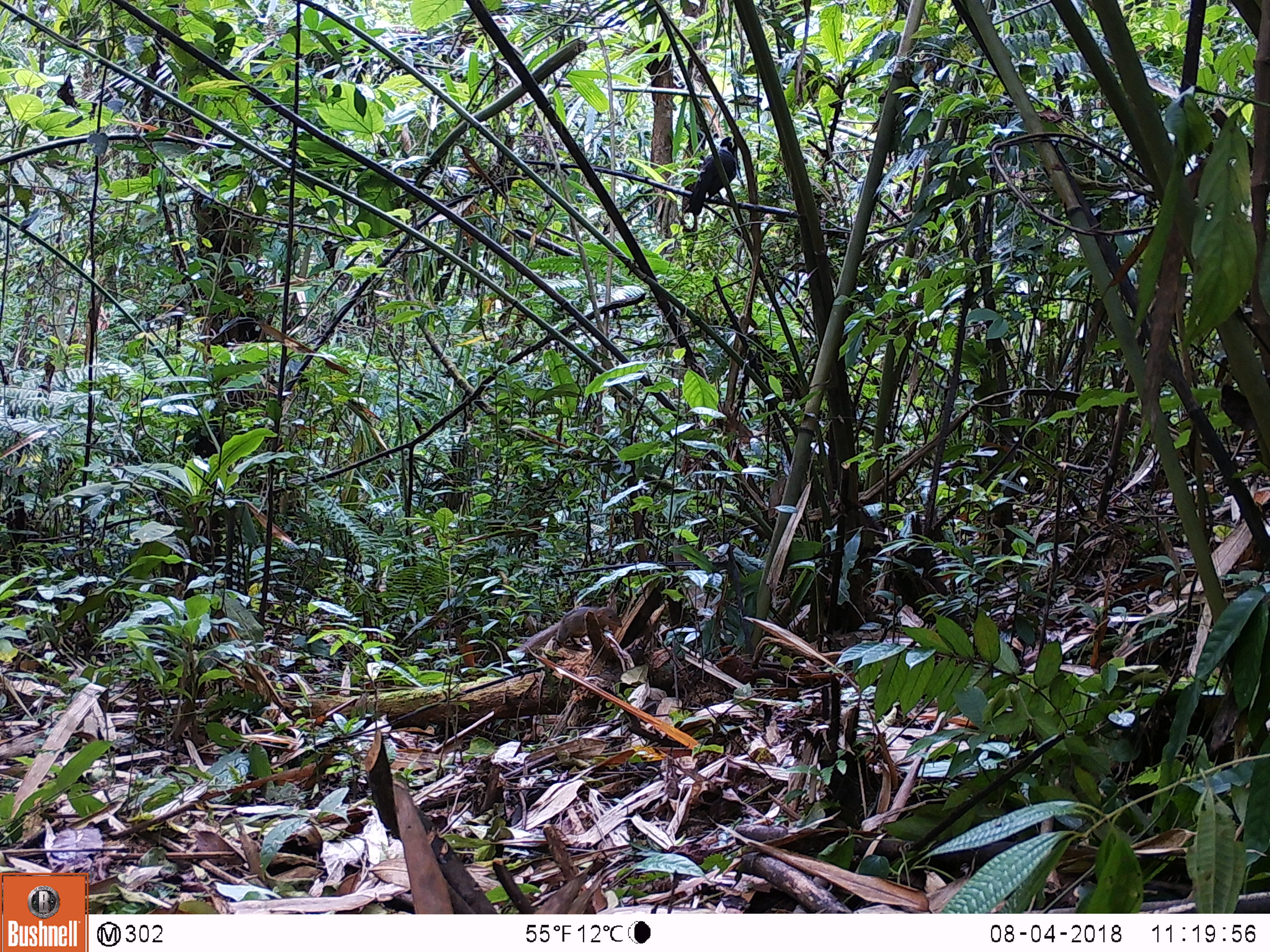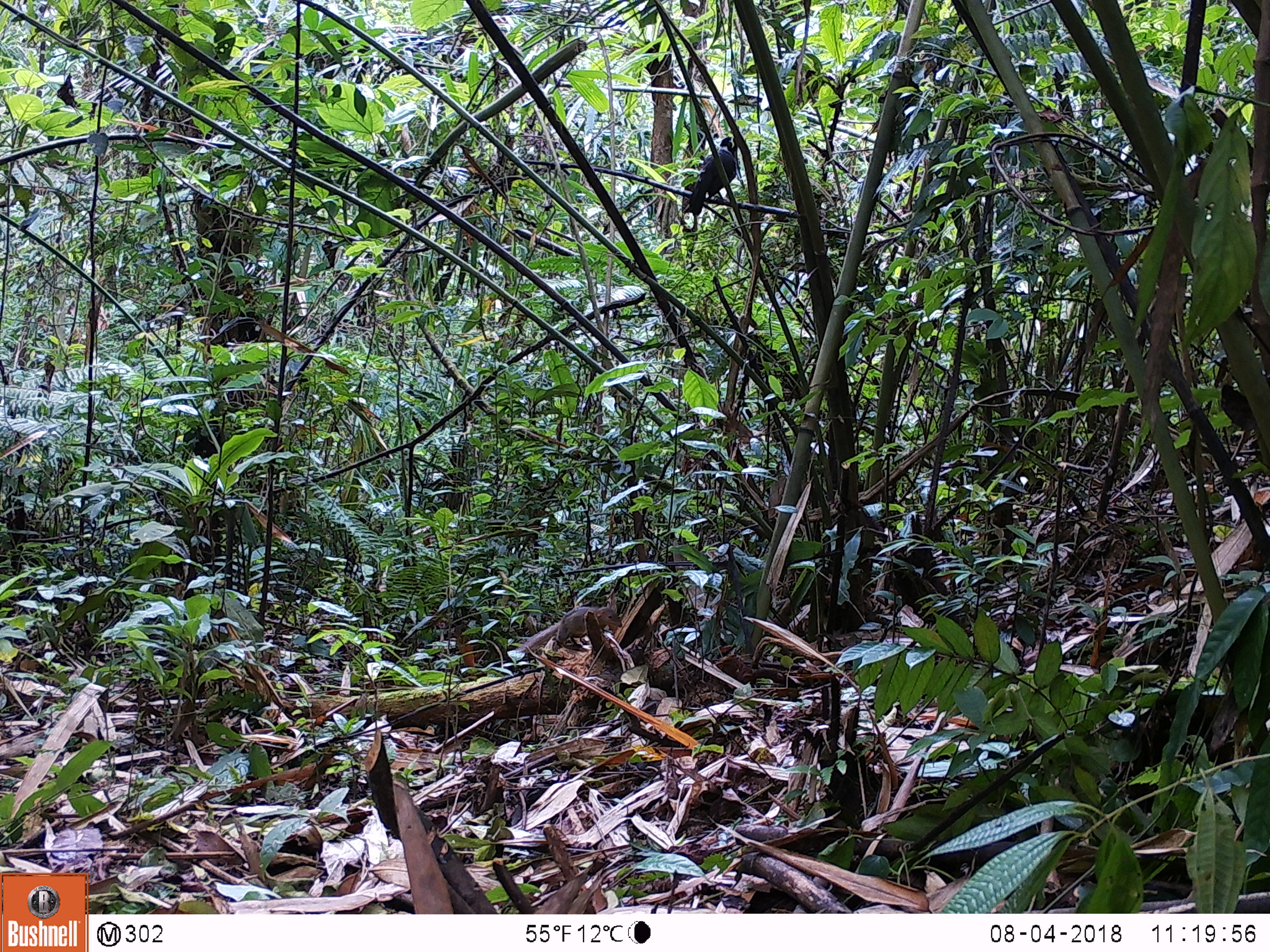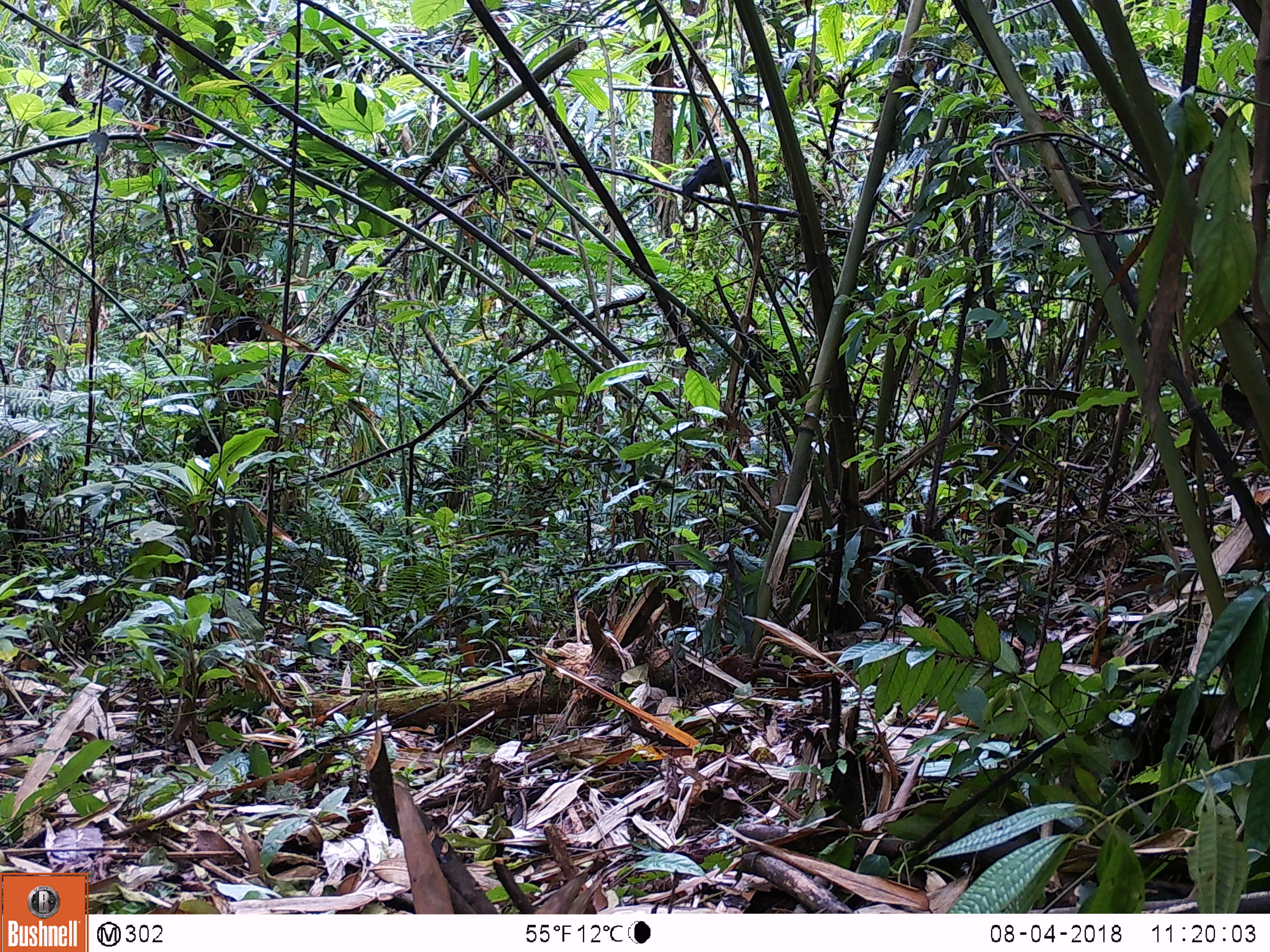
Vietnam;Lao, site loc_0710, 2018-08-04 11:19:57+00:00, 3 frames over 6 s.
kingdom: Animalia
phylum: Chordata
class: Mammalia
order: Scandentia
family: Tupaiidae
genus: Tupaia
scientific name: Tupaia belangeri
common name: northern treeshrew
Northern treeshrew (Tupaia belangeri). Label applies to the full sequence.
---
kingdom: Animalia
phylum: Chordata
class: Aves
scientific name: Aves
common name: bird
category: unidentified bird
Unidentified bird (bird) (Aves). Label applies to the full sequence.